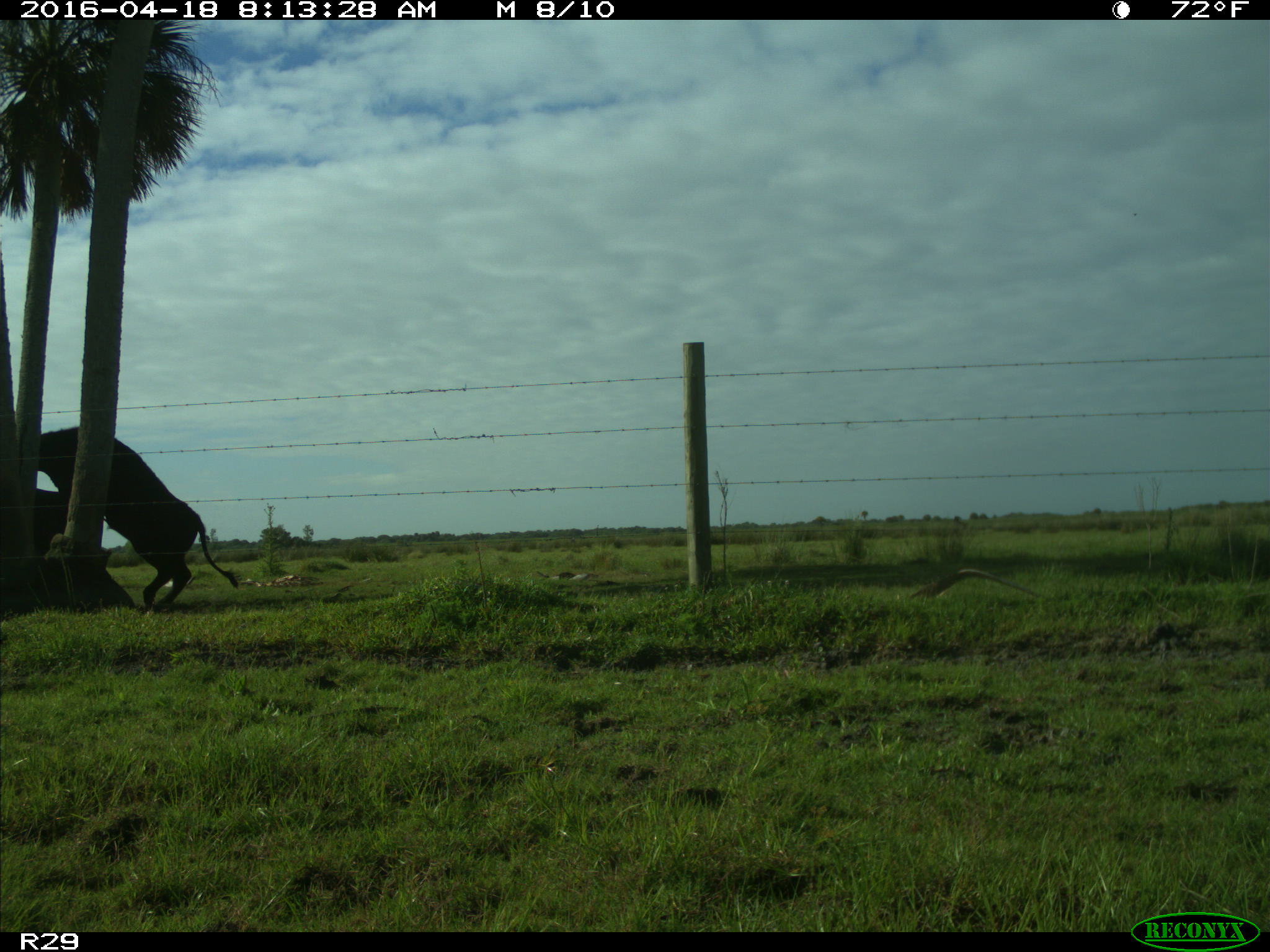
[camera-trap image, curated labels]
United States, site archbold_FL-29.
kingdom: Animalia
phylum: Chordata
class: Mammalia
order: Artiodactyla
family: Bovidae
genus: Bos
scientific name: Bos taurus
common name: domestic cow